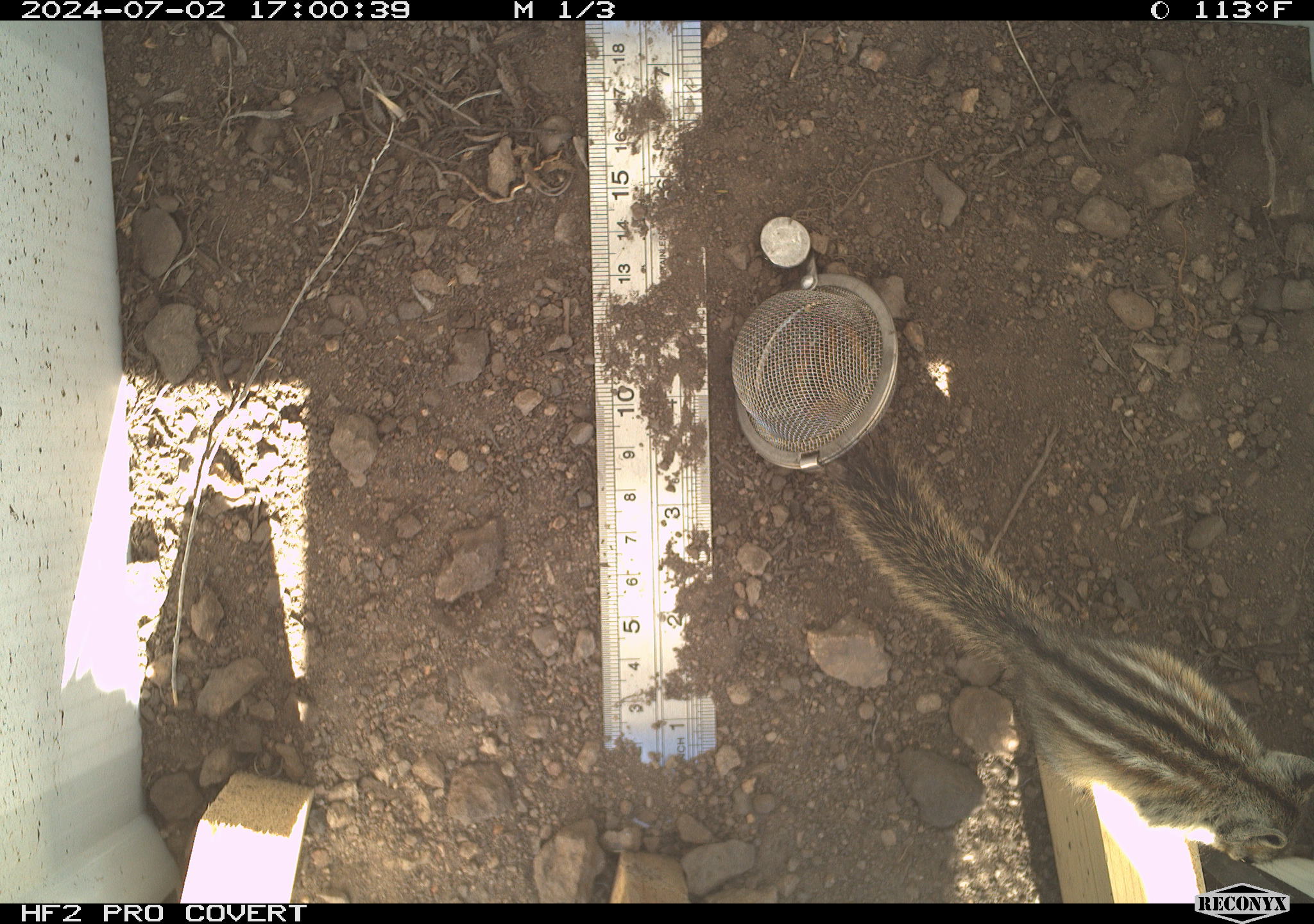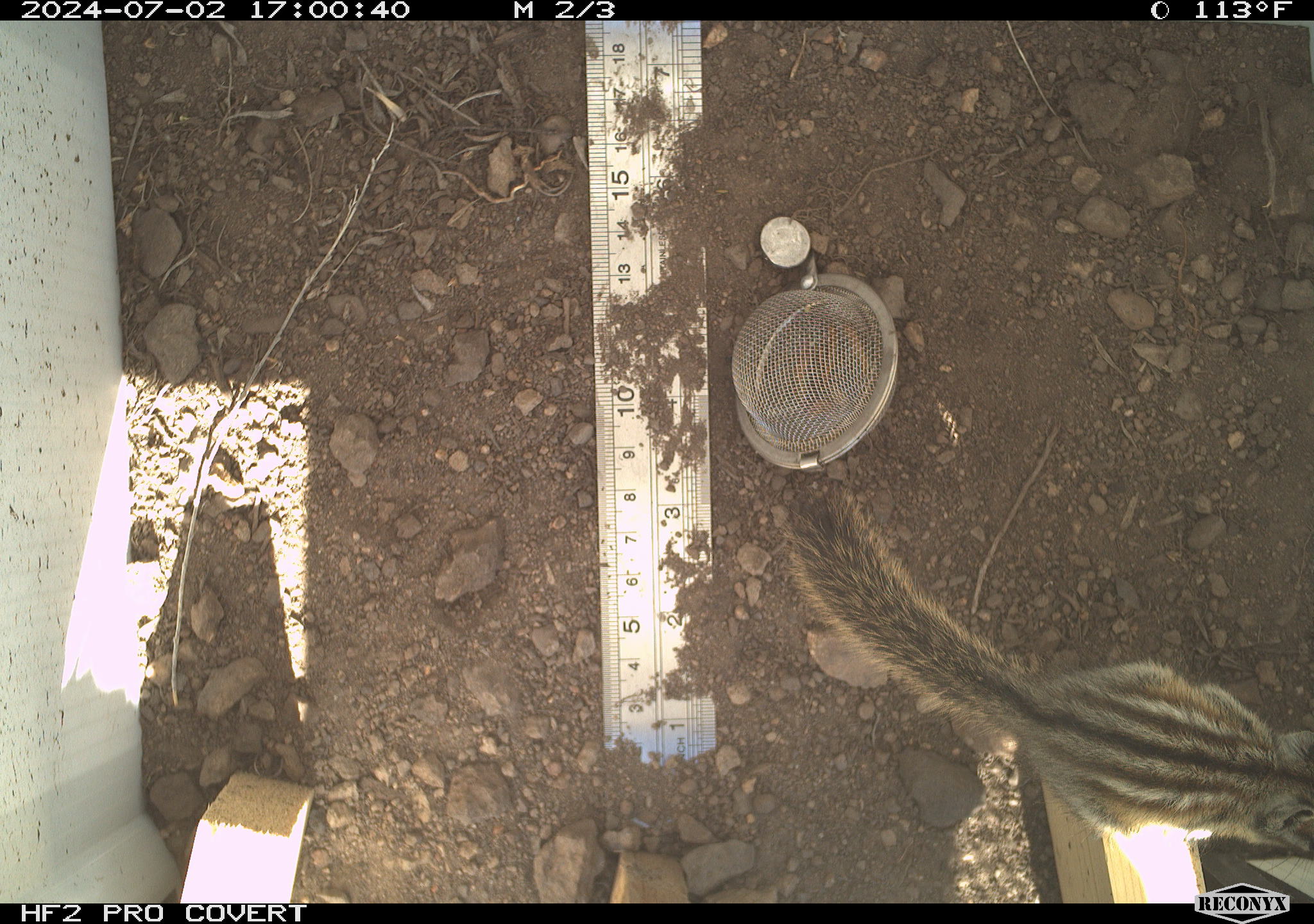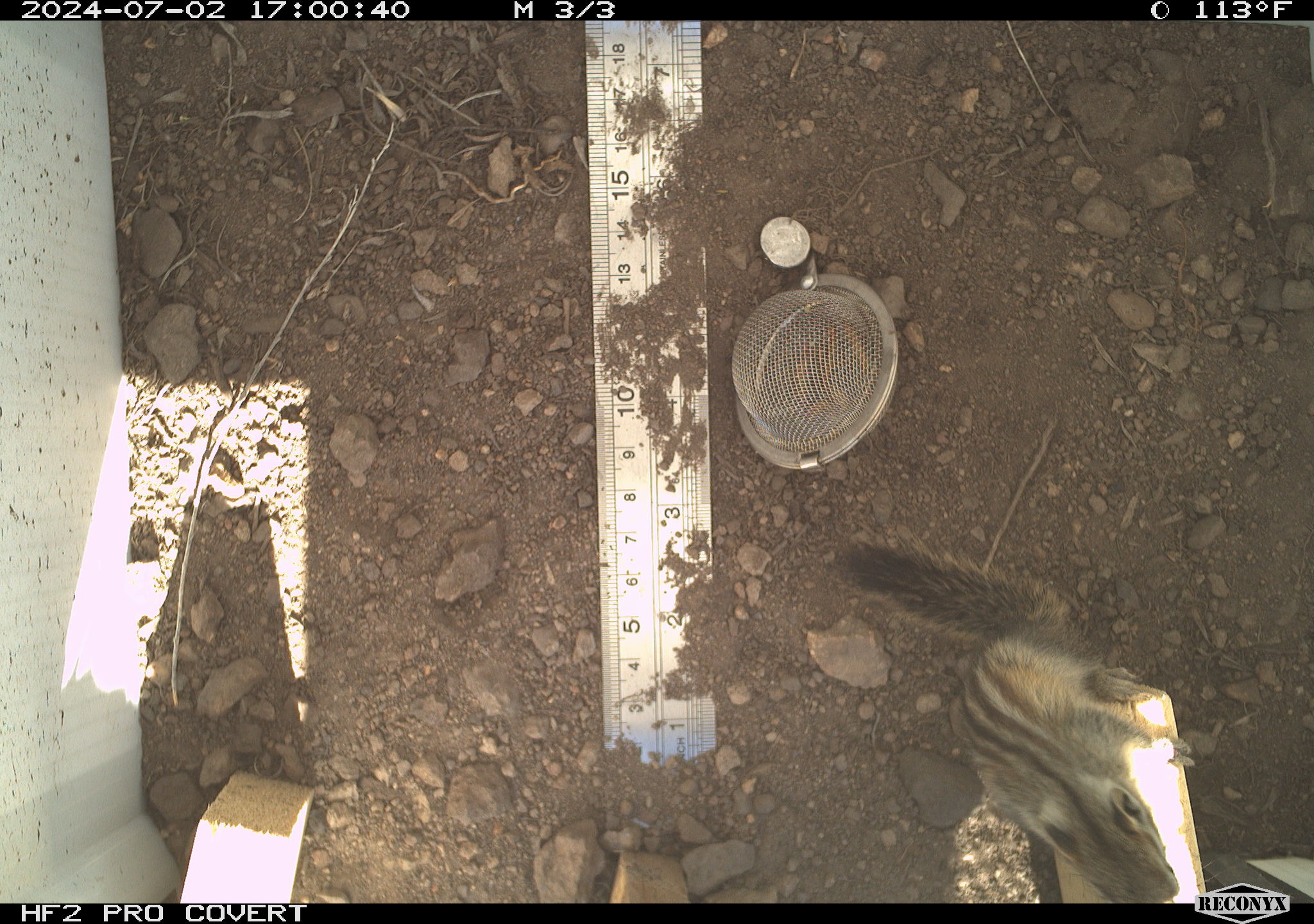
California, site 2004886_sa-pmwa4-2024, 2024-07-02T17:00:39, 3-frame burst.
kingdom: Animalia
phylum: Chordata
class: Mammalia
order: Rodentia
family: Sciuridae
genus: Neotamias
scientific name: Neotamias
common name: western chipmunks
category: neotamias species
Neotamias species (western chipmunks) (Neotamias).